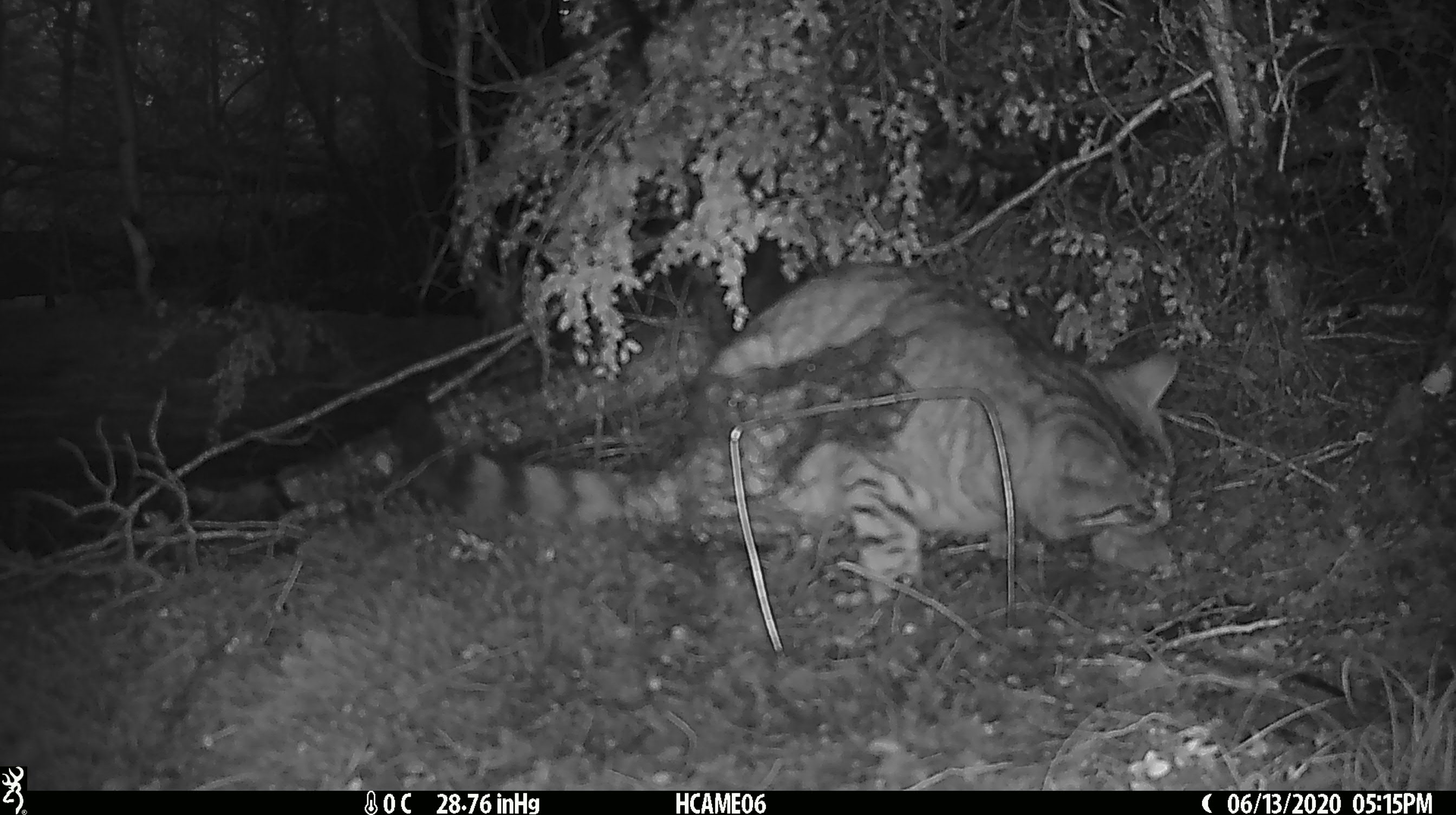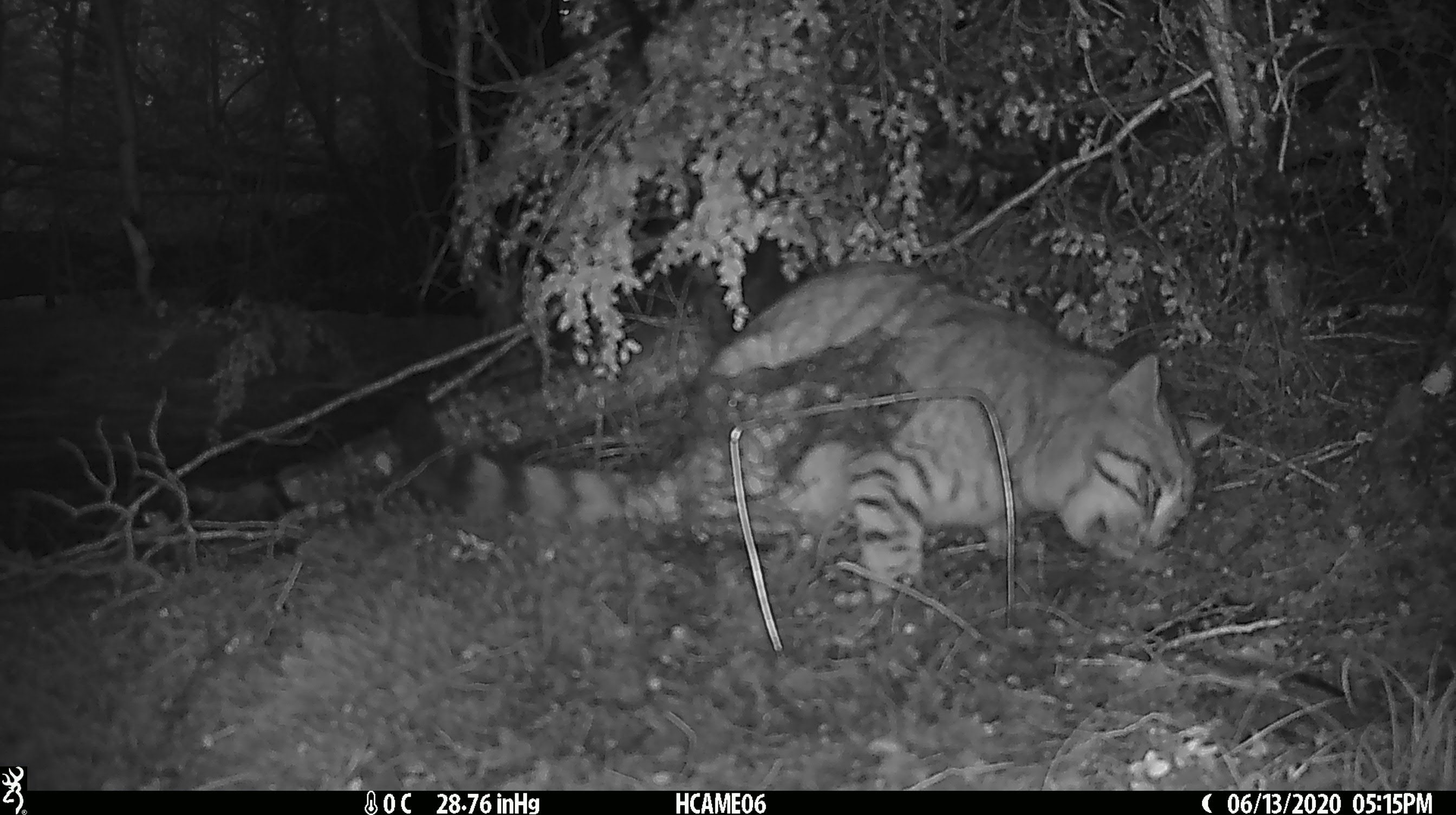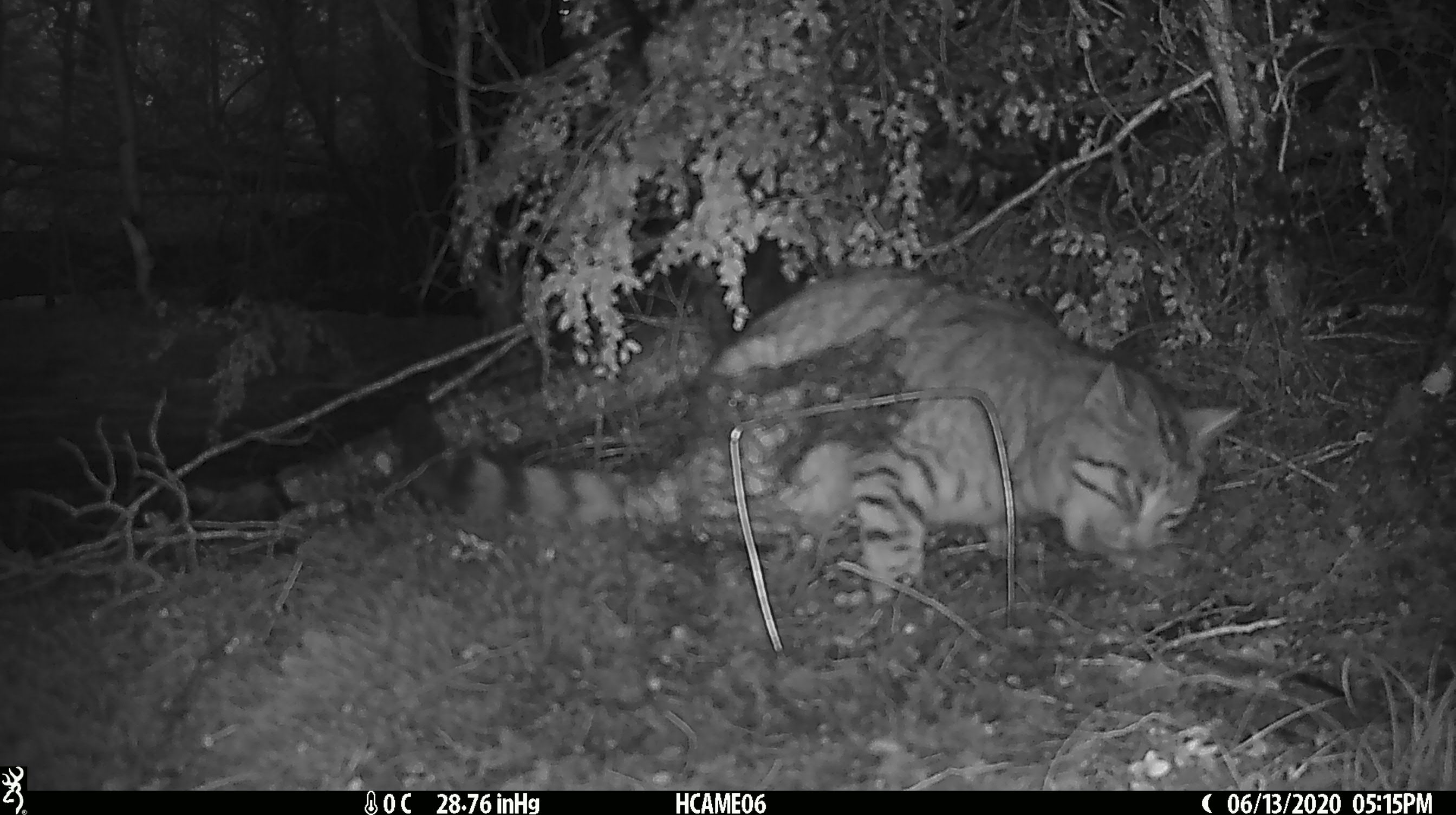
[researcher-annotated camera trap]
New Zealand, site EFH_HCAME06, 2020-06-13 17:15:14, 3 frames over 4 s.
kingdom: Animalia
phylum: Chordata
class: Mammalia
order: Carnivora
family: Felidae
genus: Felis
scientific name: Felis catus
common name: domestic cat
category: cat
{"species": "cat (domestic cat) (Felis catus)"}